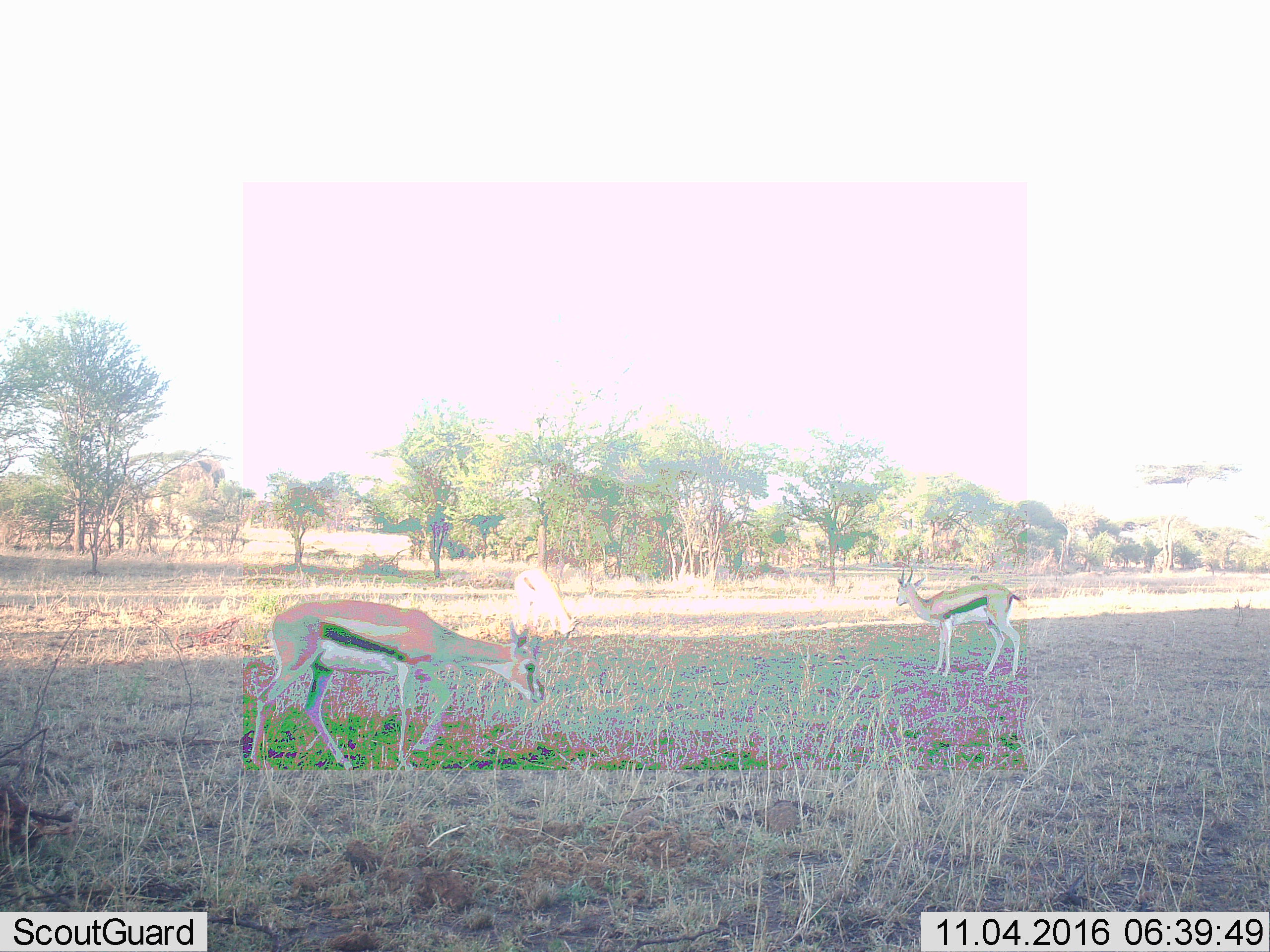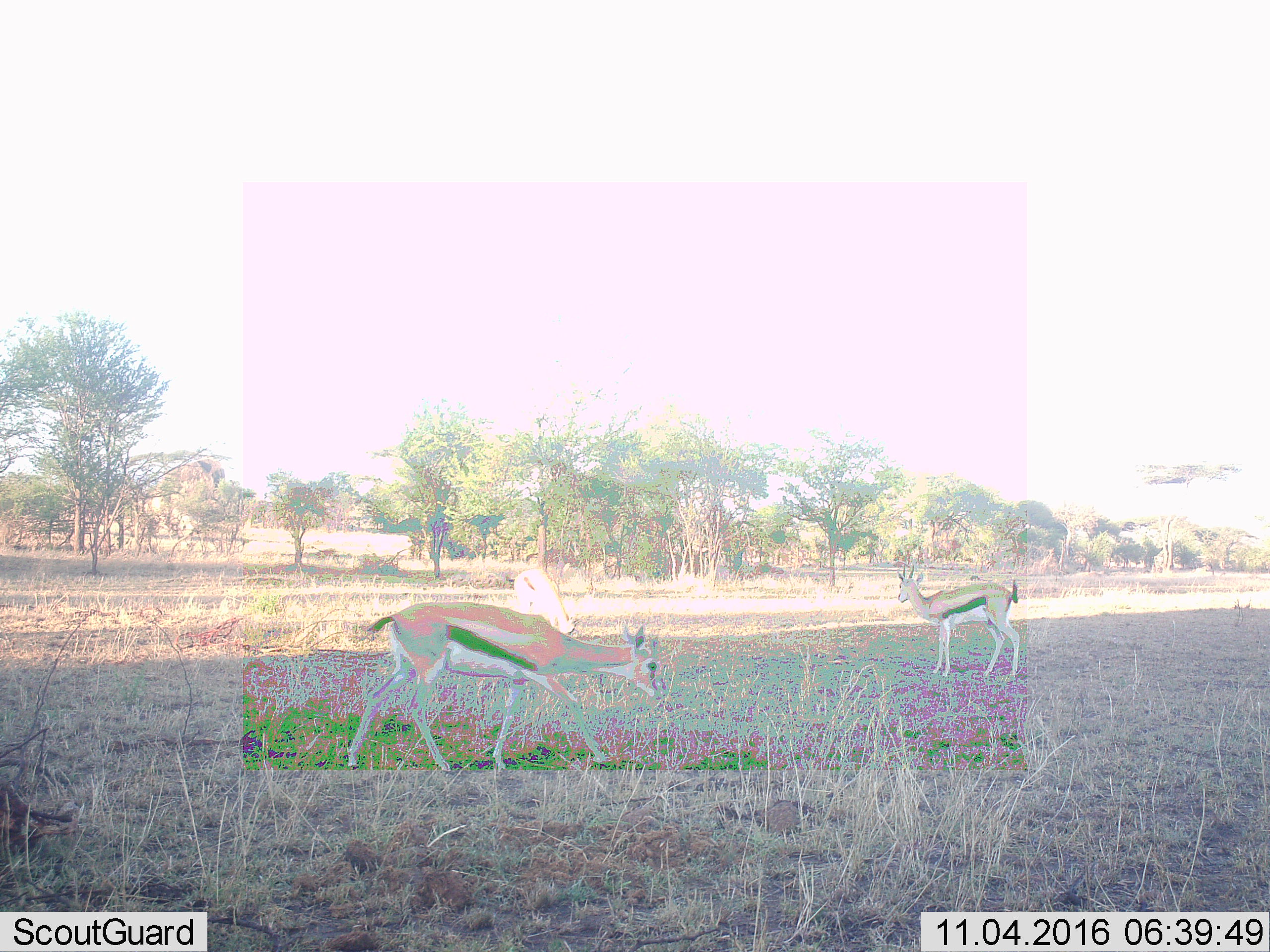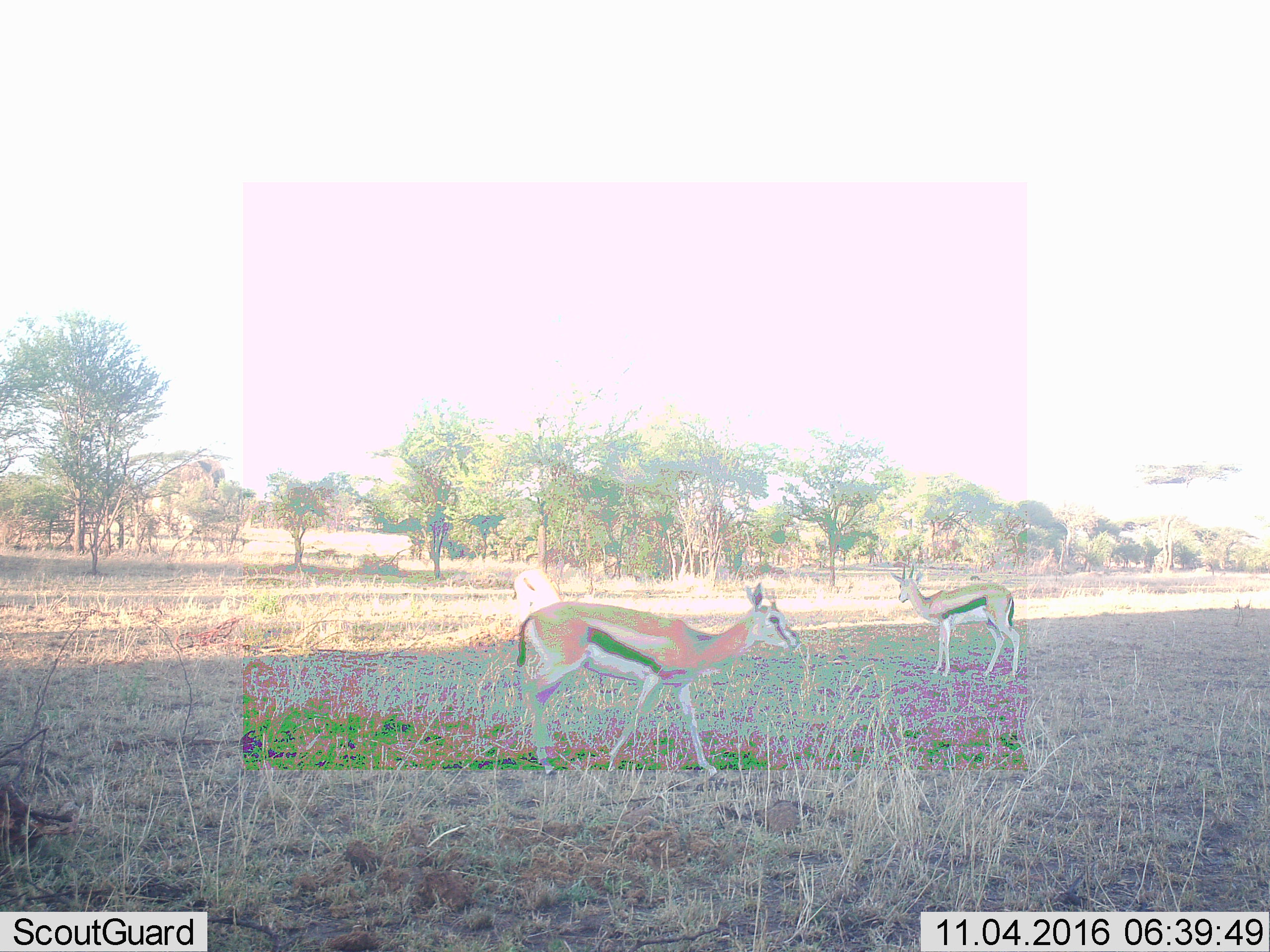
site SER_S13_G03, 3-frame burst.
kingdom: Animalia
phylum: Chordata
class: Mammalia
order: Artiodactyla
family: Bovidae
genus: Eudorcas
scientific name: Eudorcas thomsonii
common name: thomson's gazelle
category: gazellethomsons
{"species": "gazellethomsons (thomson's gazelle) (Eudorcas thomsonii)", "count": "3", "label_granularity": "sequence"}